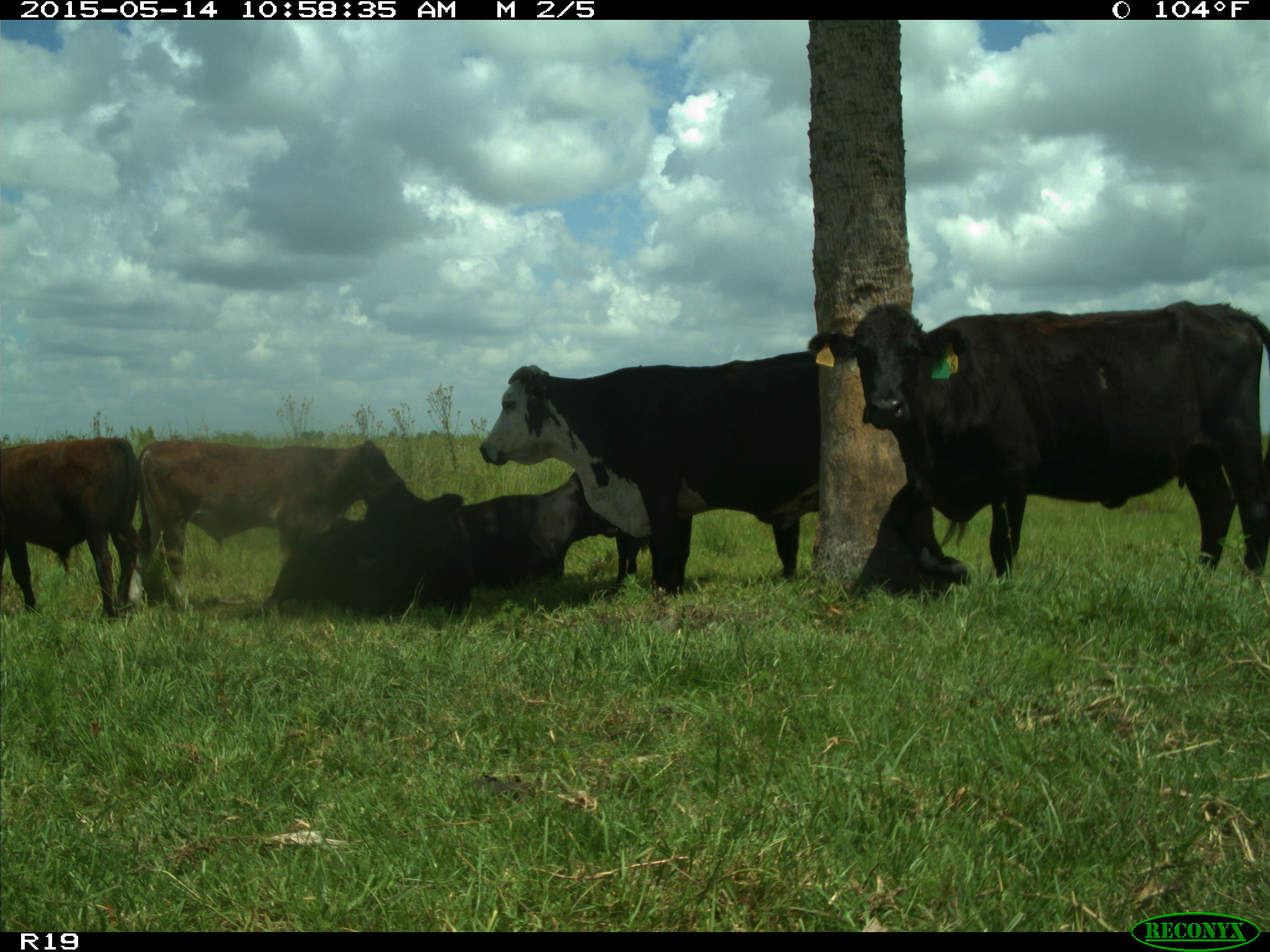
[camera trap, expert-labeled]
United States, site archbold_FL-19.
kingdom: Animalia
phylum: Chordata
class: Mammalia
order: Artiodactyla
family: Bovidae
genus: Bos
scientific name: Bos taurus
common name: domestic cow